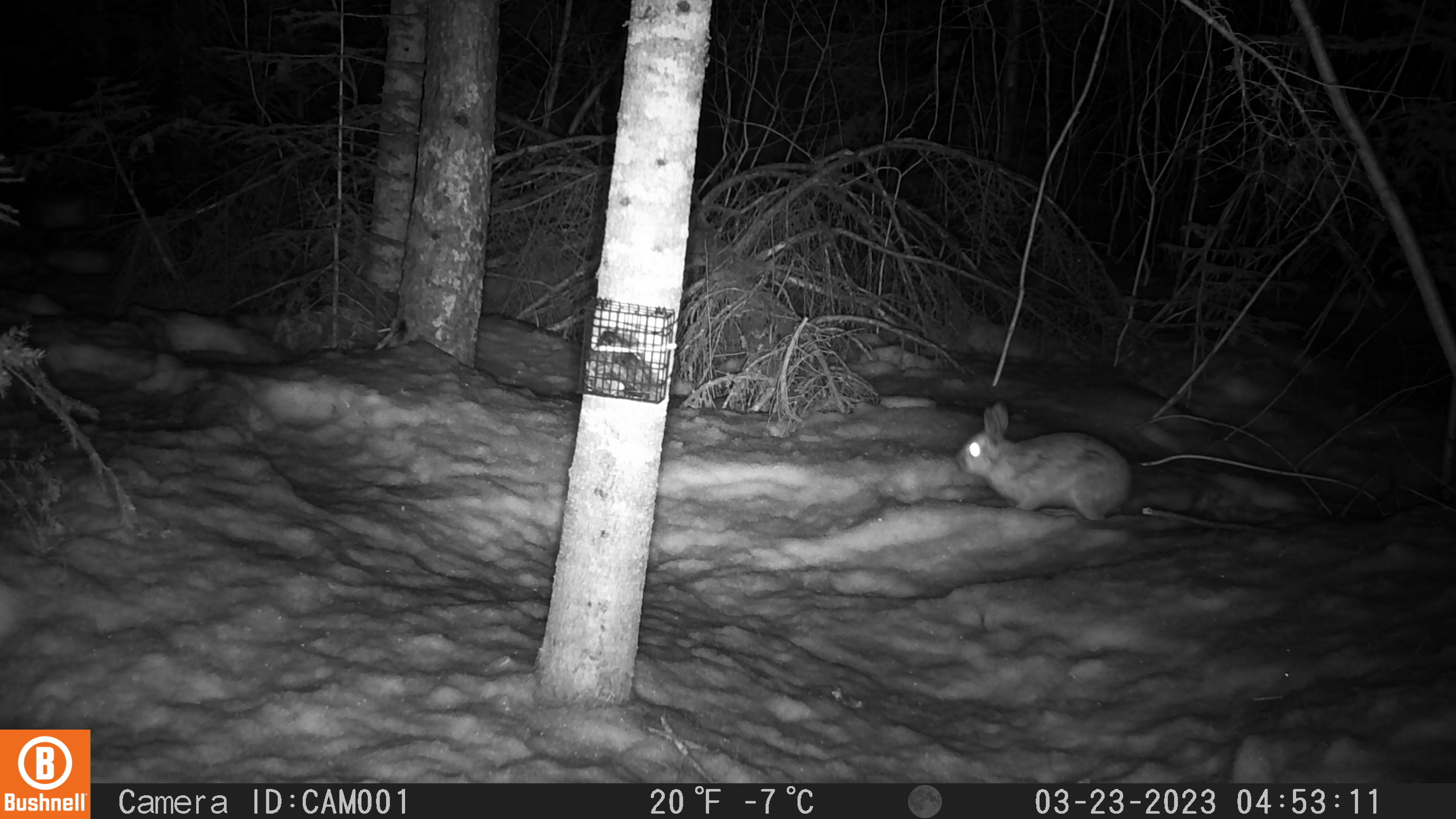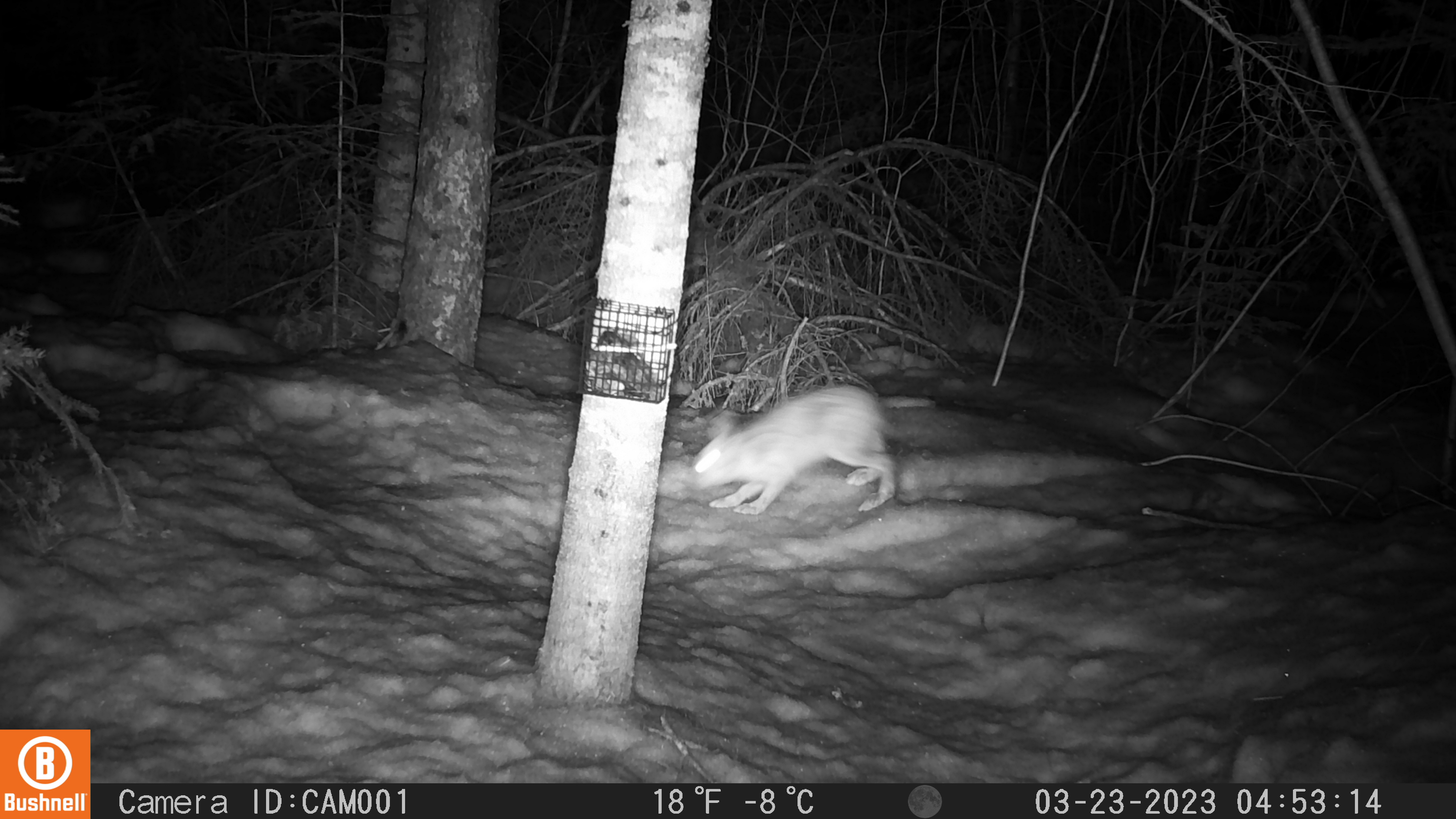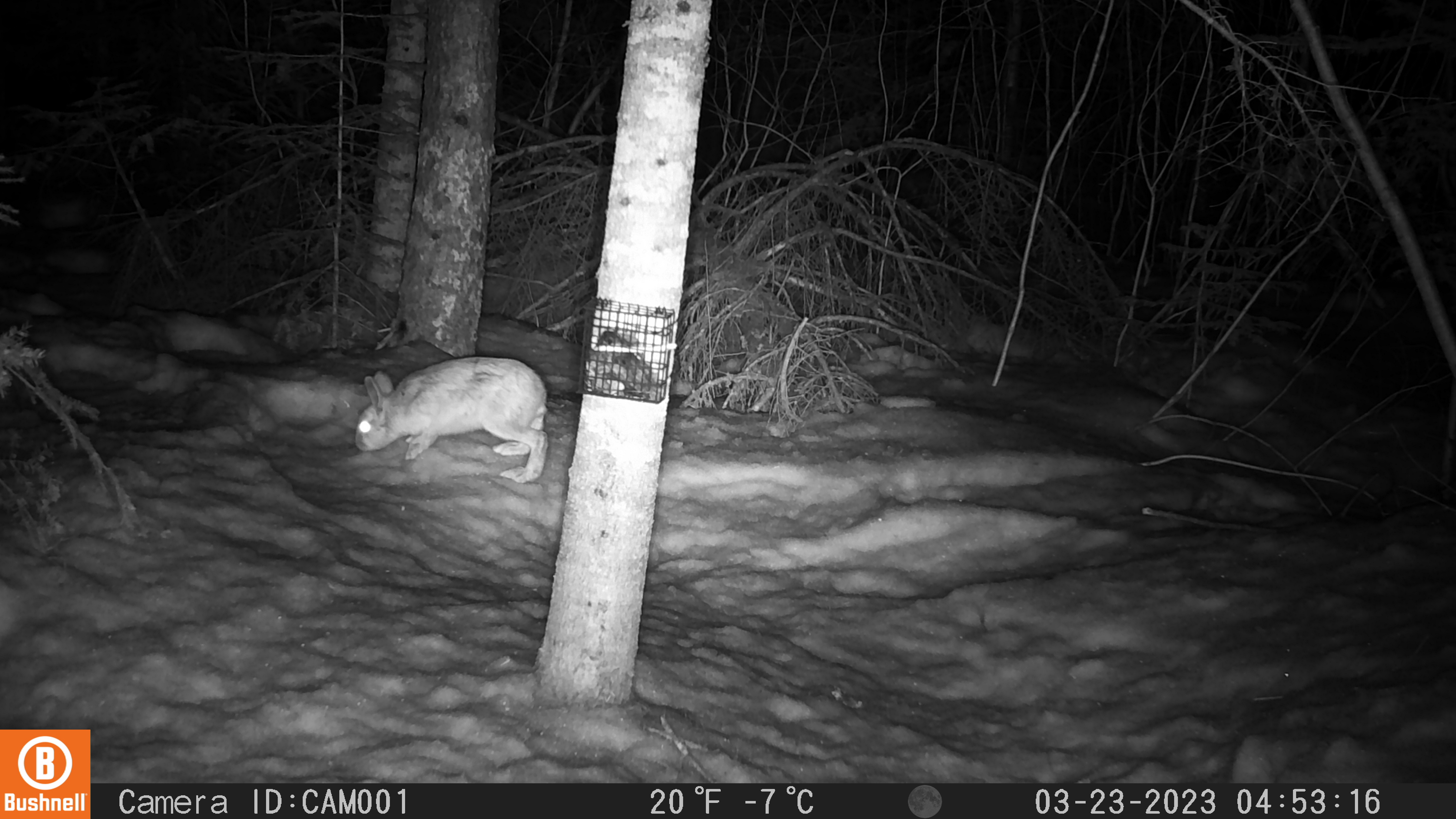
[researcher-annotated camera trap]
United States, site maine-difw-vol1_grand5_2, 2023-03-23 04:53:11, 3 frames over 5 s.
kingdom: Animalia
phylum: Chordata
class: Mammalia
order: Lagomorpha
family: Leporidae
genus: Lepus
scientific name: Lepus americanus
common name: snowshoe hare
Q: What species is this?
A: Snowshoe hare (Lepus americanus).